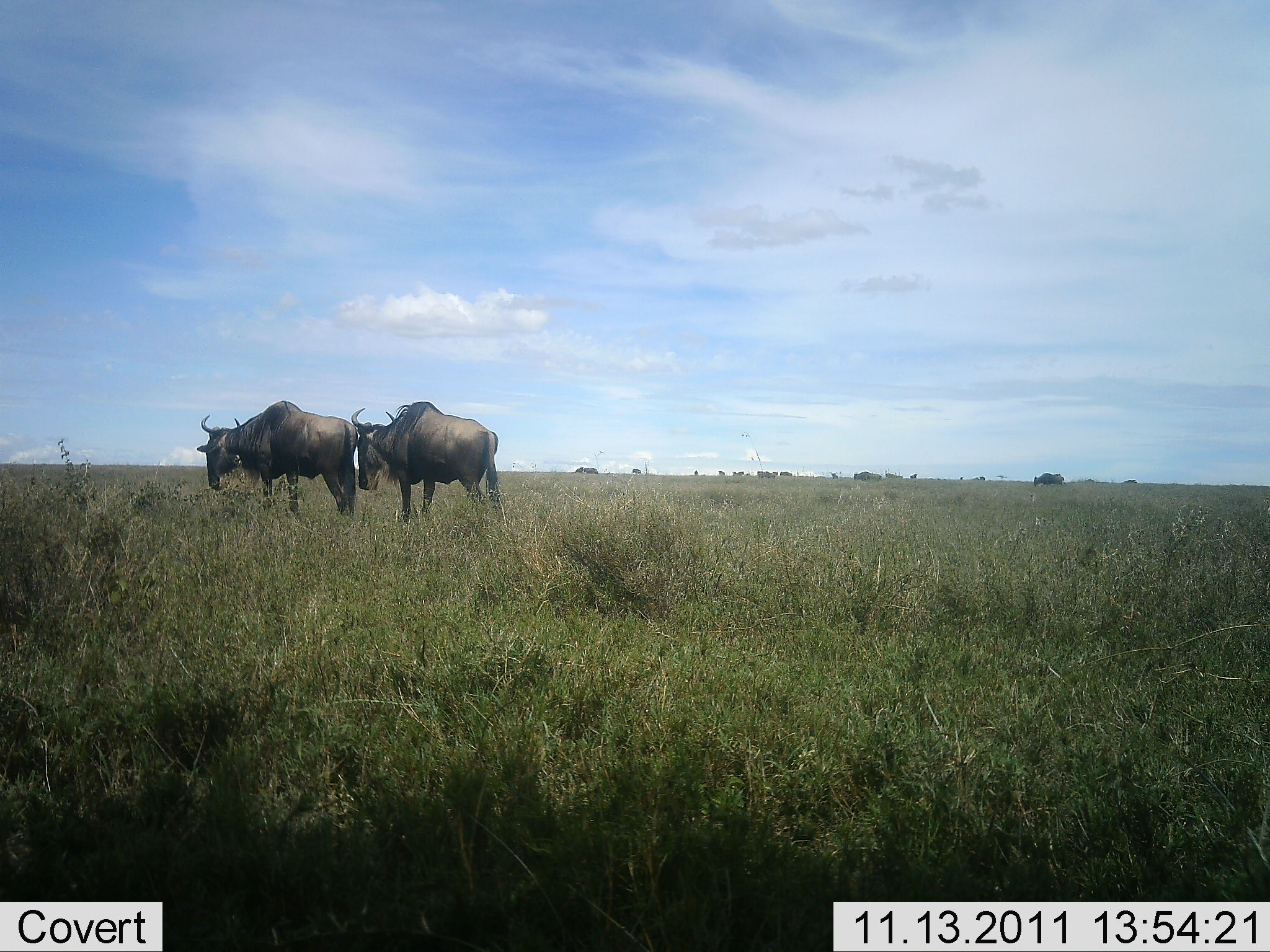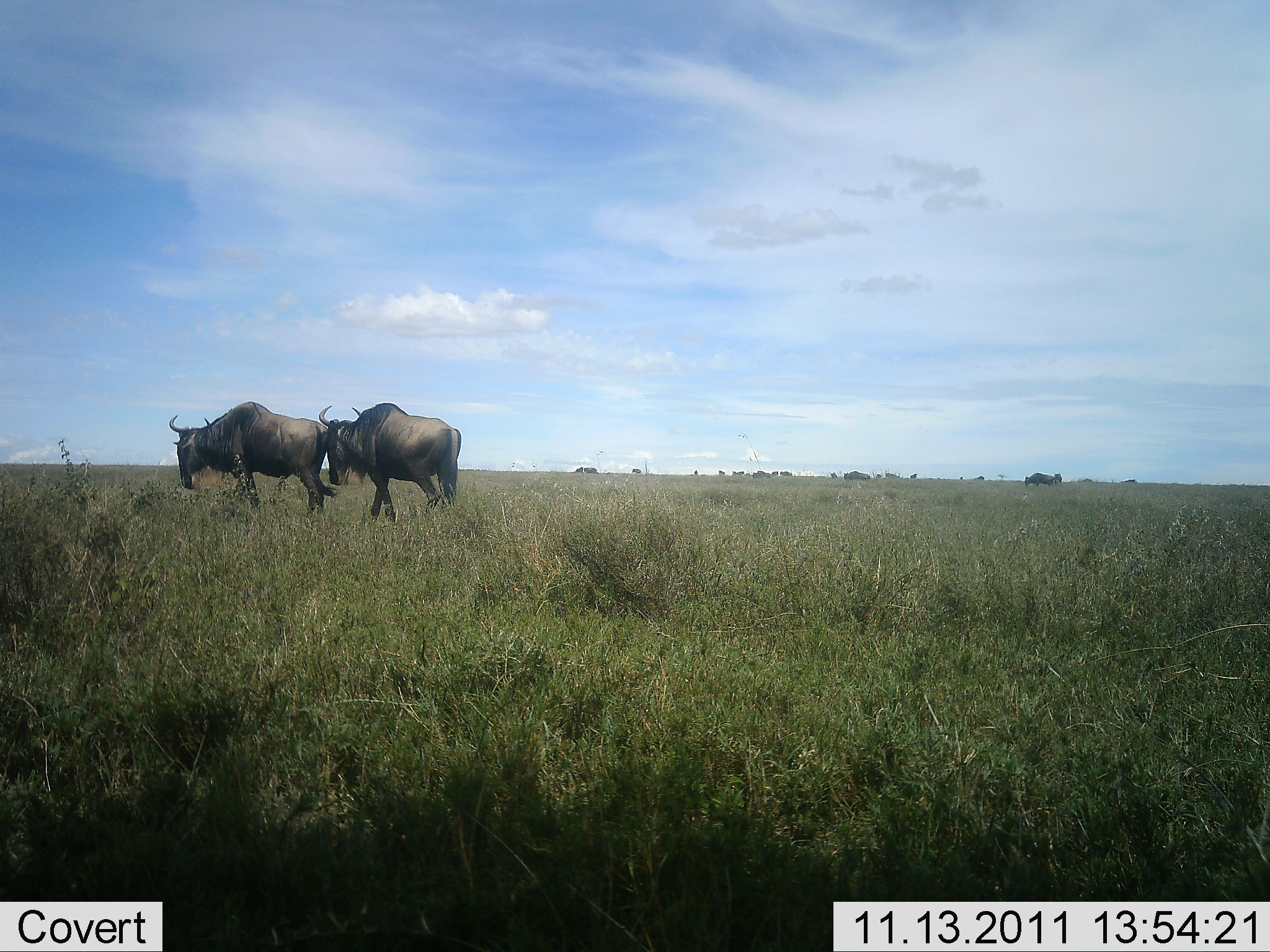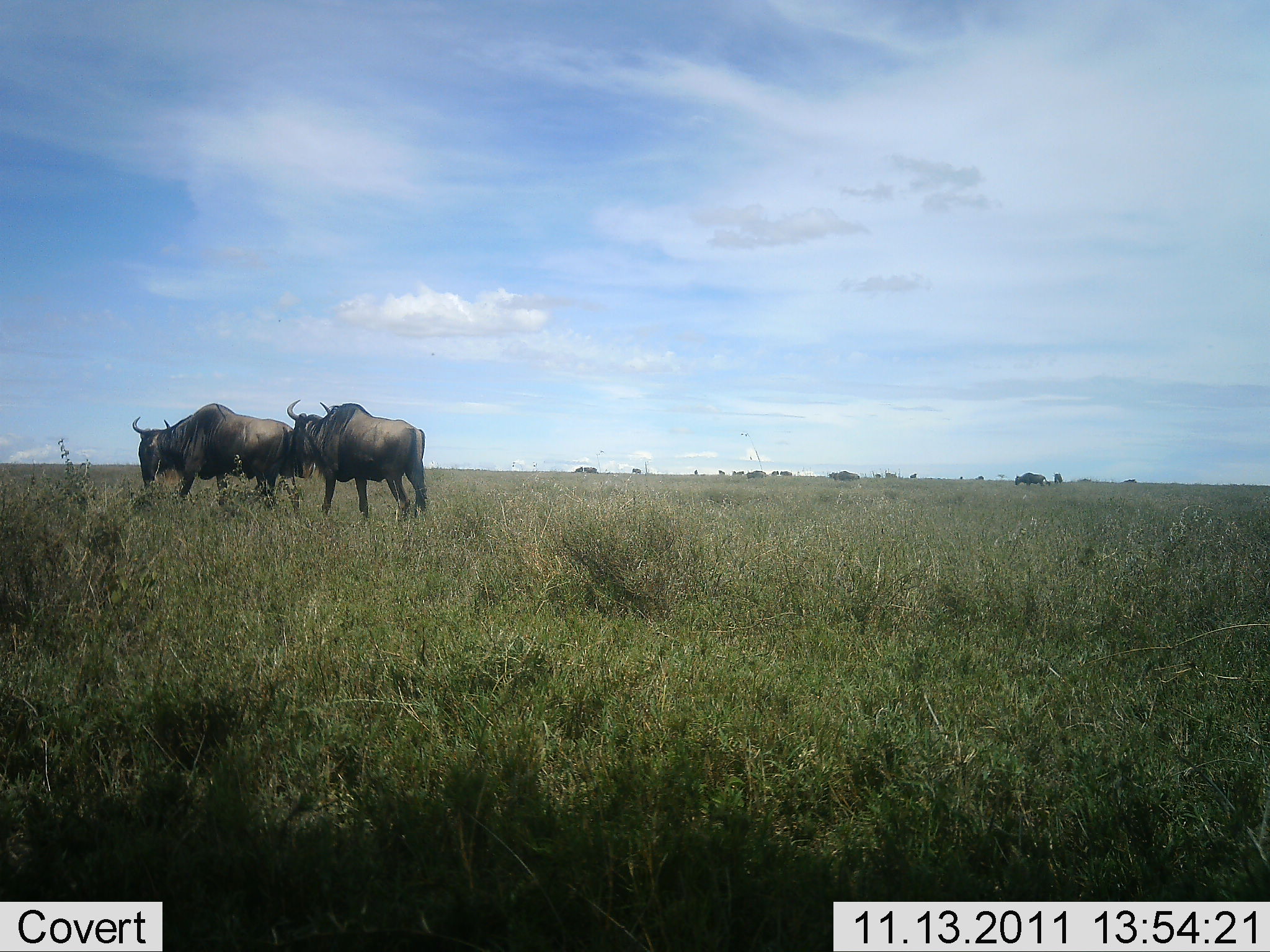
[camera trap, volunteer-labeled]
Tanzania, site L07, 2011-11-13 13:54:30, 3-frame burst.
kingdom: Animalia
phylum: Chordata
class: Mammalia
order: Artiodactyla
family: Bovidae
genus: Connochaetes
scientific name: Connochaetes taurinus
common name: blue wildebeest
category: wildebeest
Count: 5.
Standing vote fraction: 18%.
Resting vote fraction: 0%.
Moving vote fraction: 91%.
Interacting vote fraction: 0%.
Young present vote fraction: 0%.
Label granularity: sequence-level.